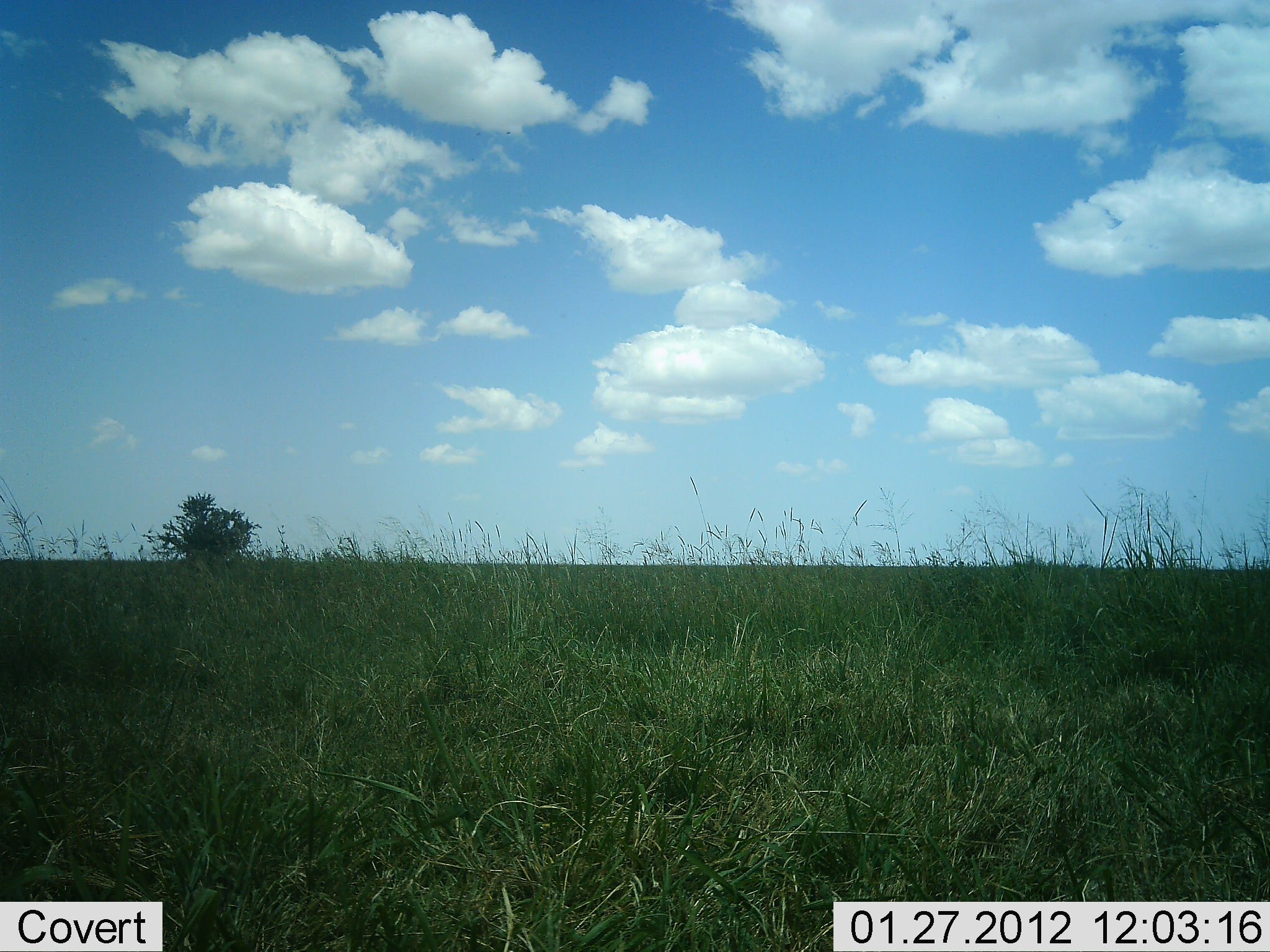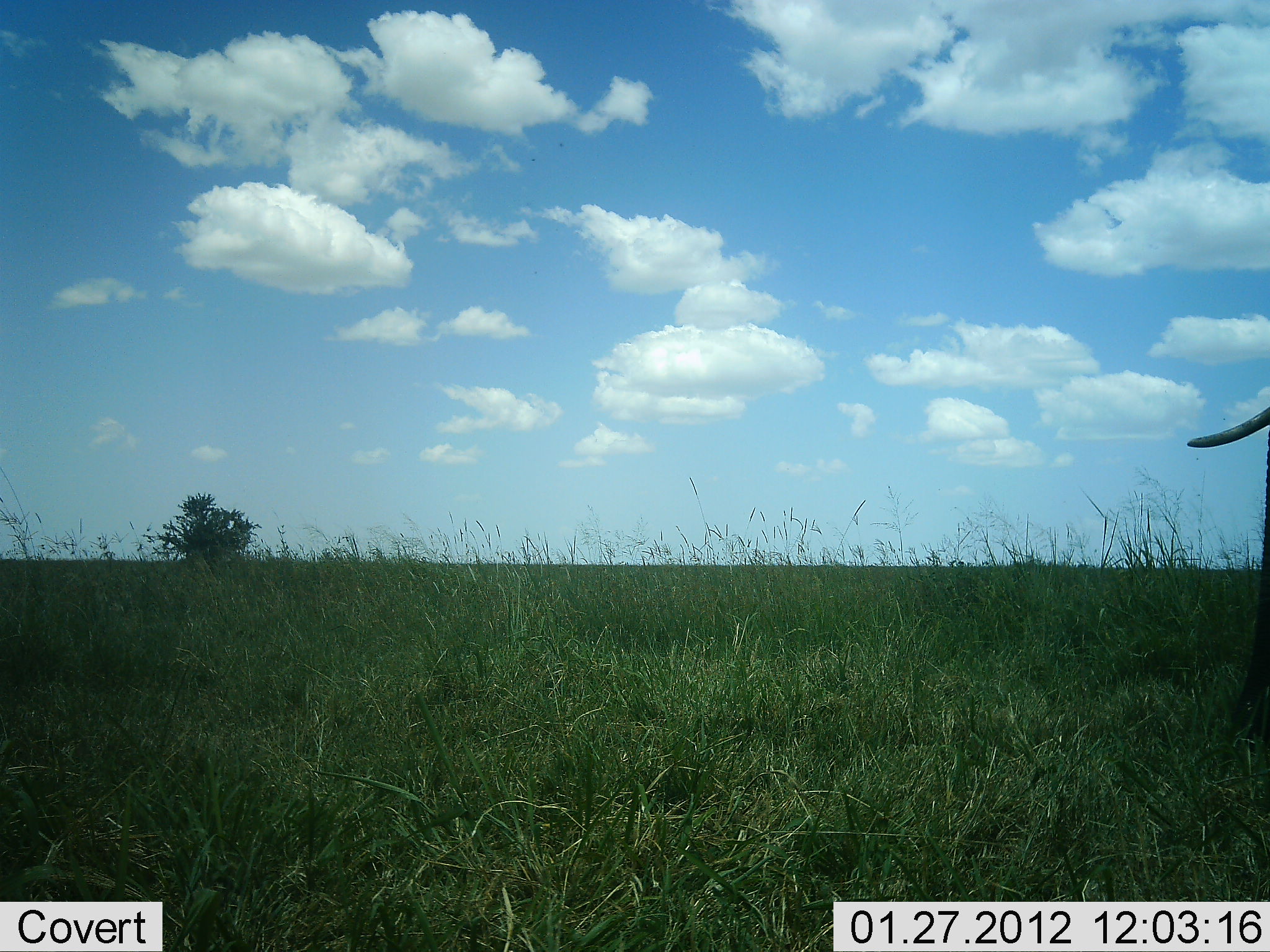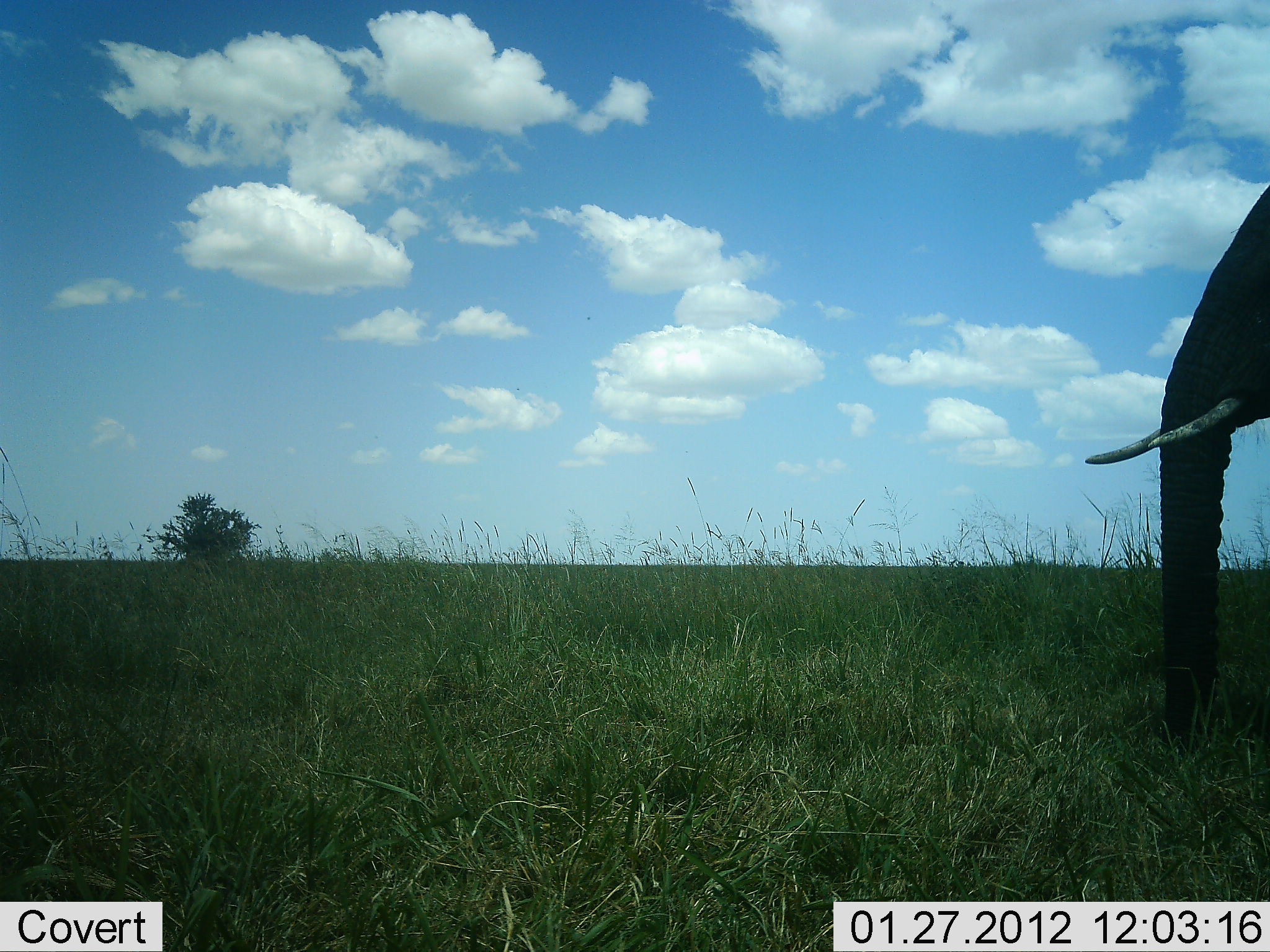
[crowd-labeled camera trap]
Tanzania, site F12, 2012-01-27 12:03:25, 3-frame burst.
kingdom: Animalia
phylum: Chordata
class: Mammalia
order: Proboscidea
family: Elephantidae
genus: Loxodonta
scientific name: Loxodonta africana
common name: african bush elephant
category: elephant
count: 1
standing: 7%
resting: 0%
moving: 93%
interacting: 0%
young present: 0%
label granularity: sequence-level